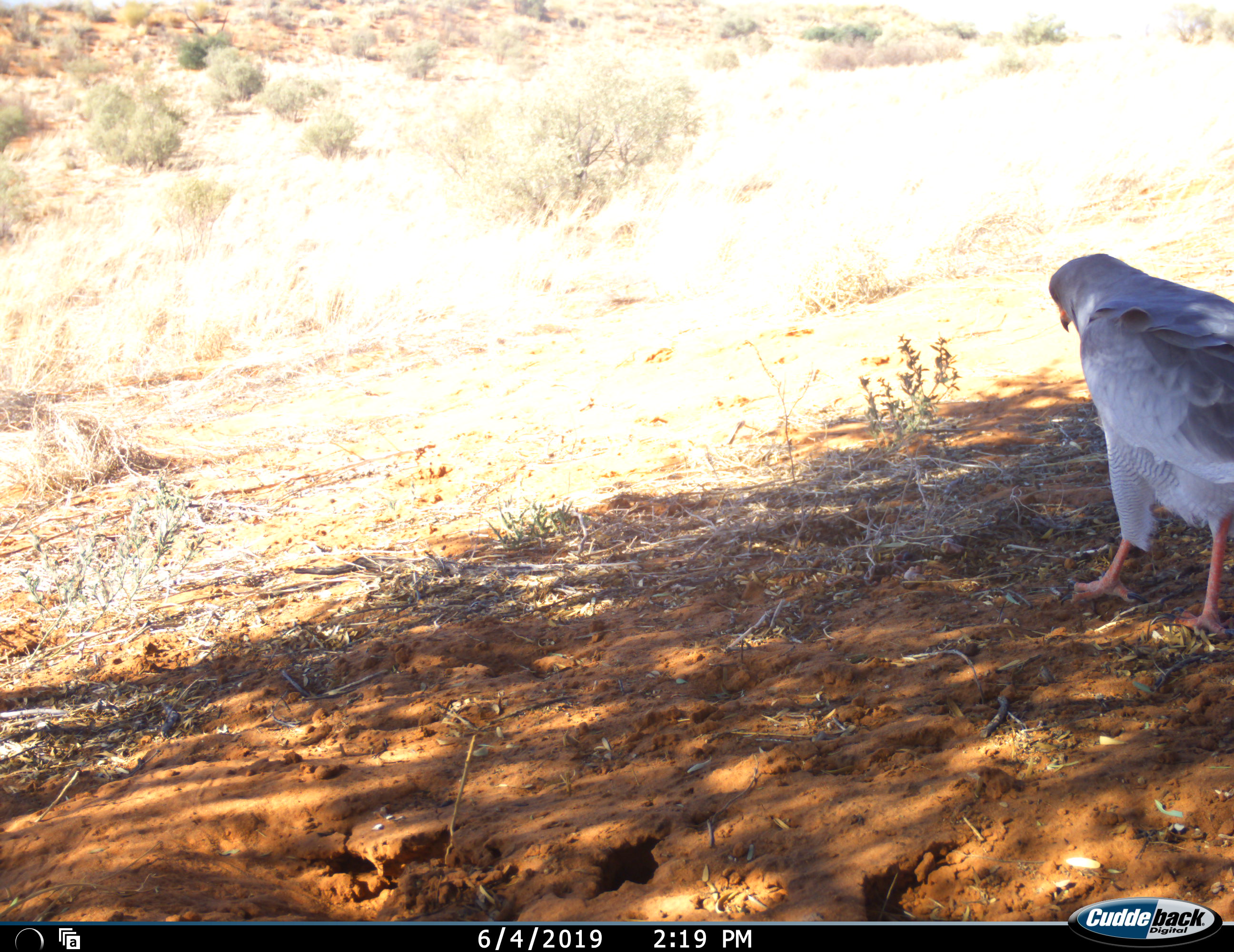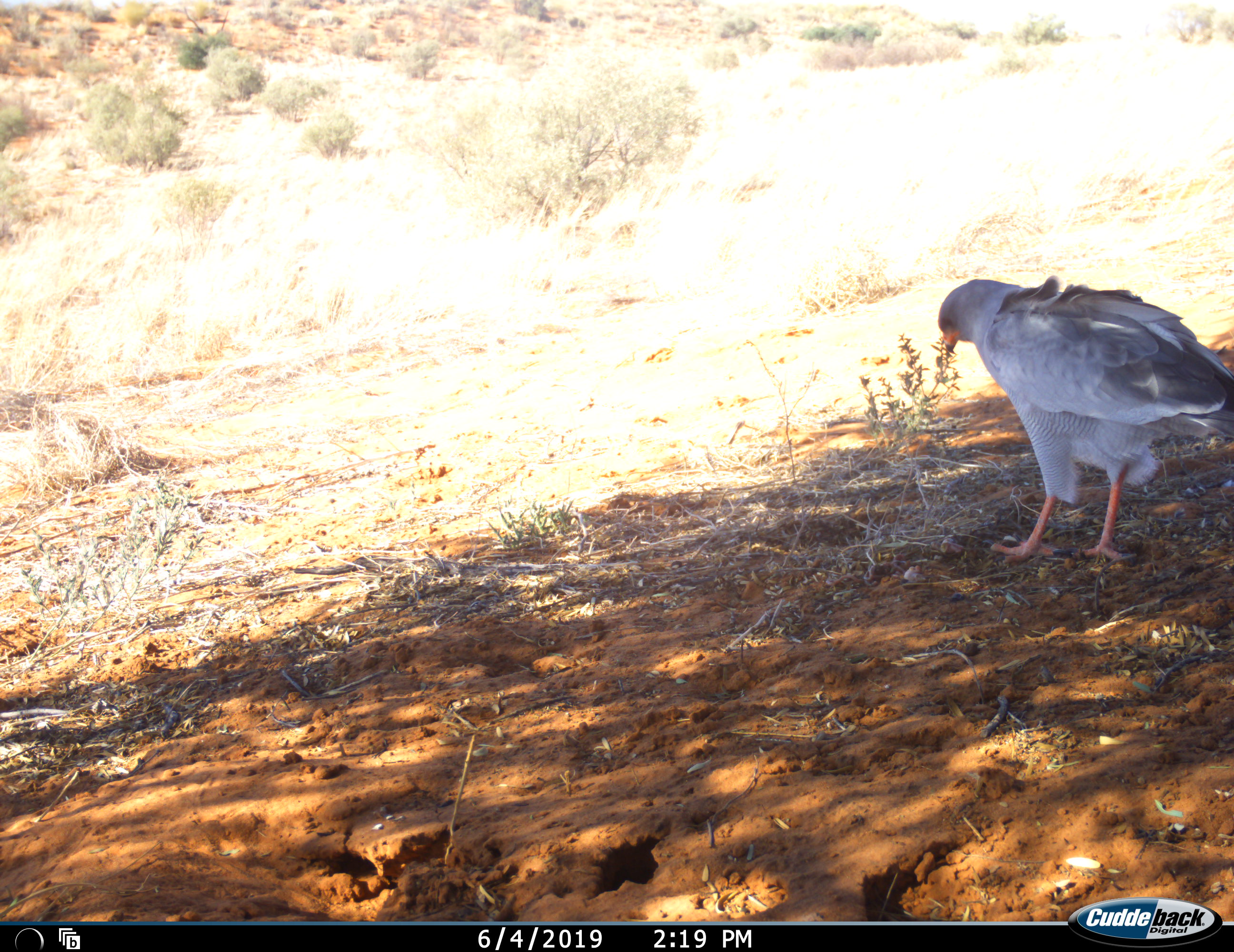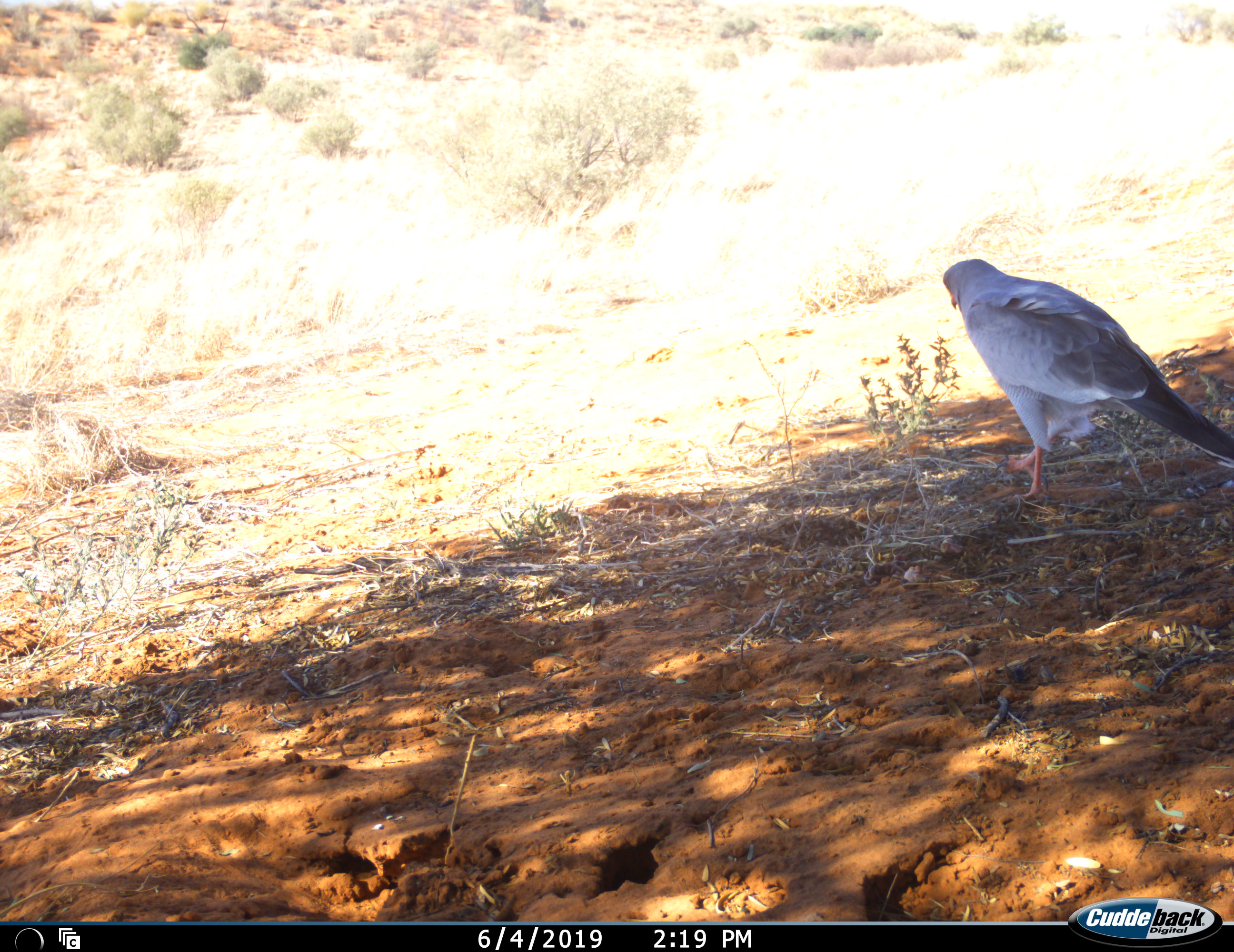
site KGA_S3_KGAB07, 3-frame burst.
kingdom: Animalia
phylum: Chordata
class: Aves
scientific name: Aves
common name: bird of prey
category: birdofprey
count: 1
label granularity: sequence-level